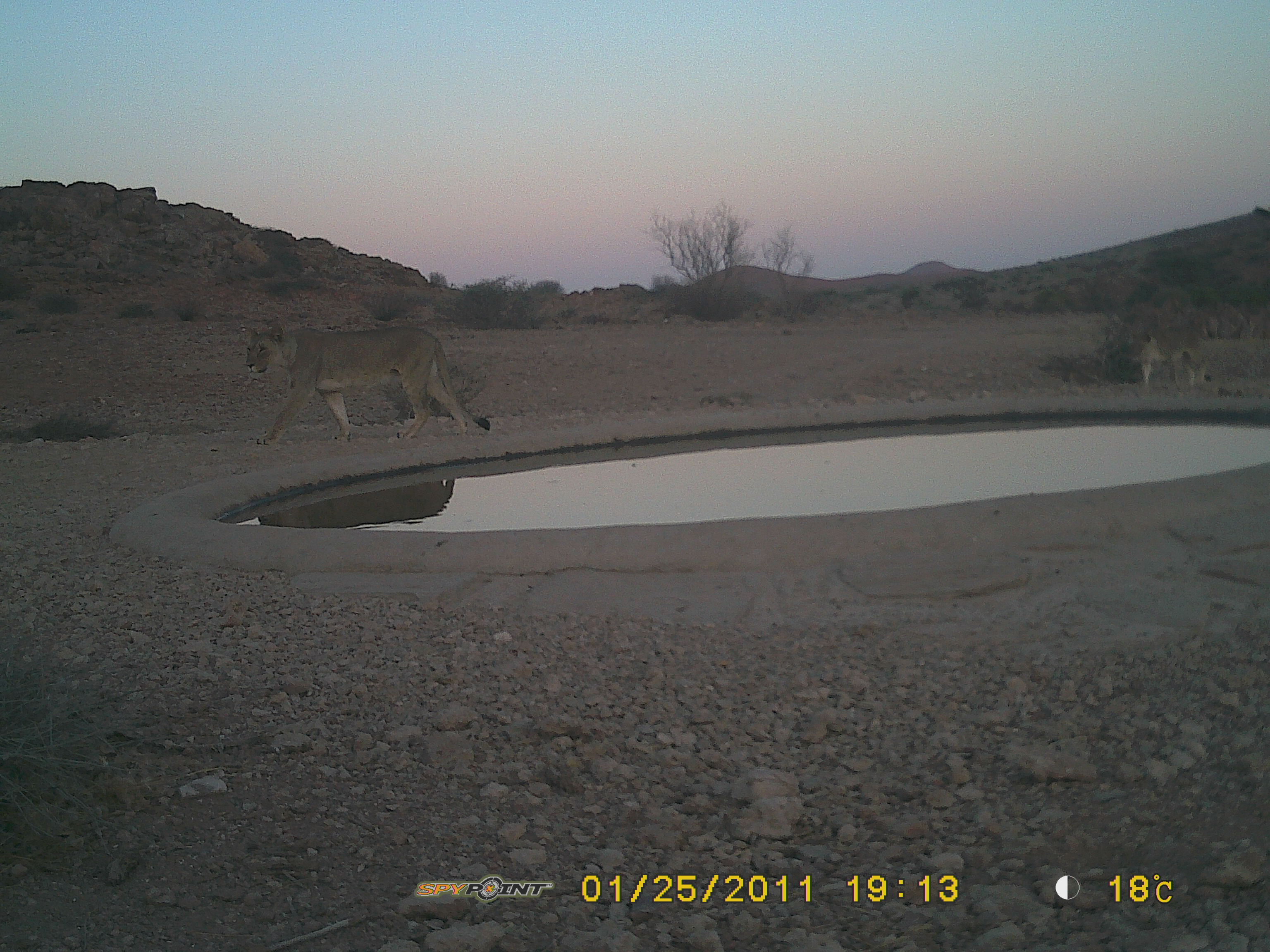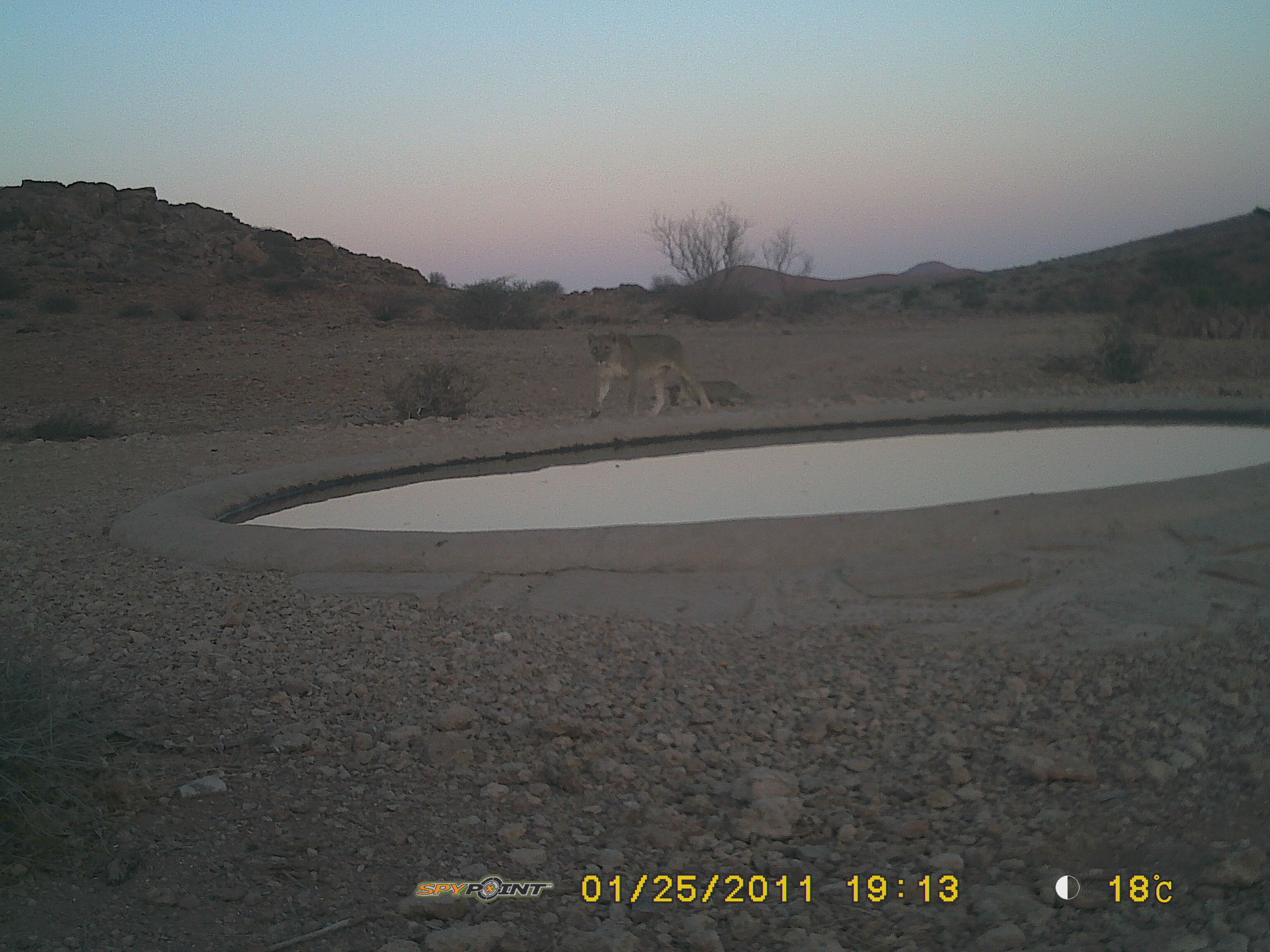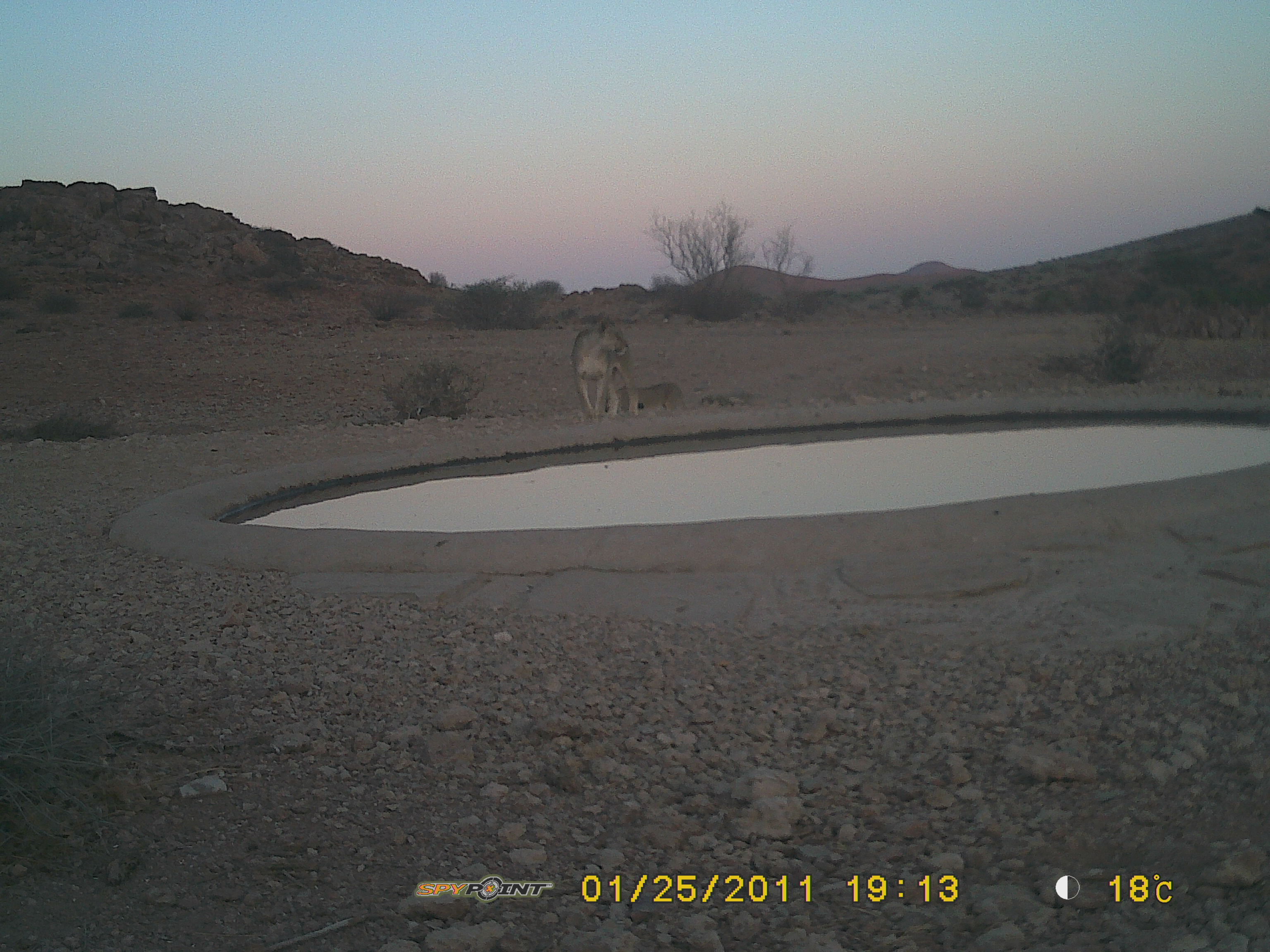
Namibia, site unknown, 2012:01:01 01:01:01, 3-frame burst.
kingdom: Animalia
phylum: Chordata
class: Mammalia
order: Carnivora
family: Felidae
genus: Panthera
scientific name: Panthera leo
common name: lion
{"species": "Panthera leo (lion)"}